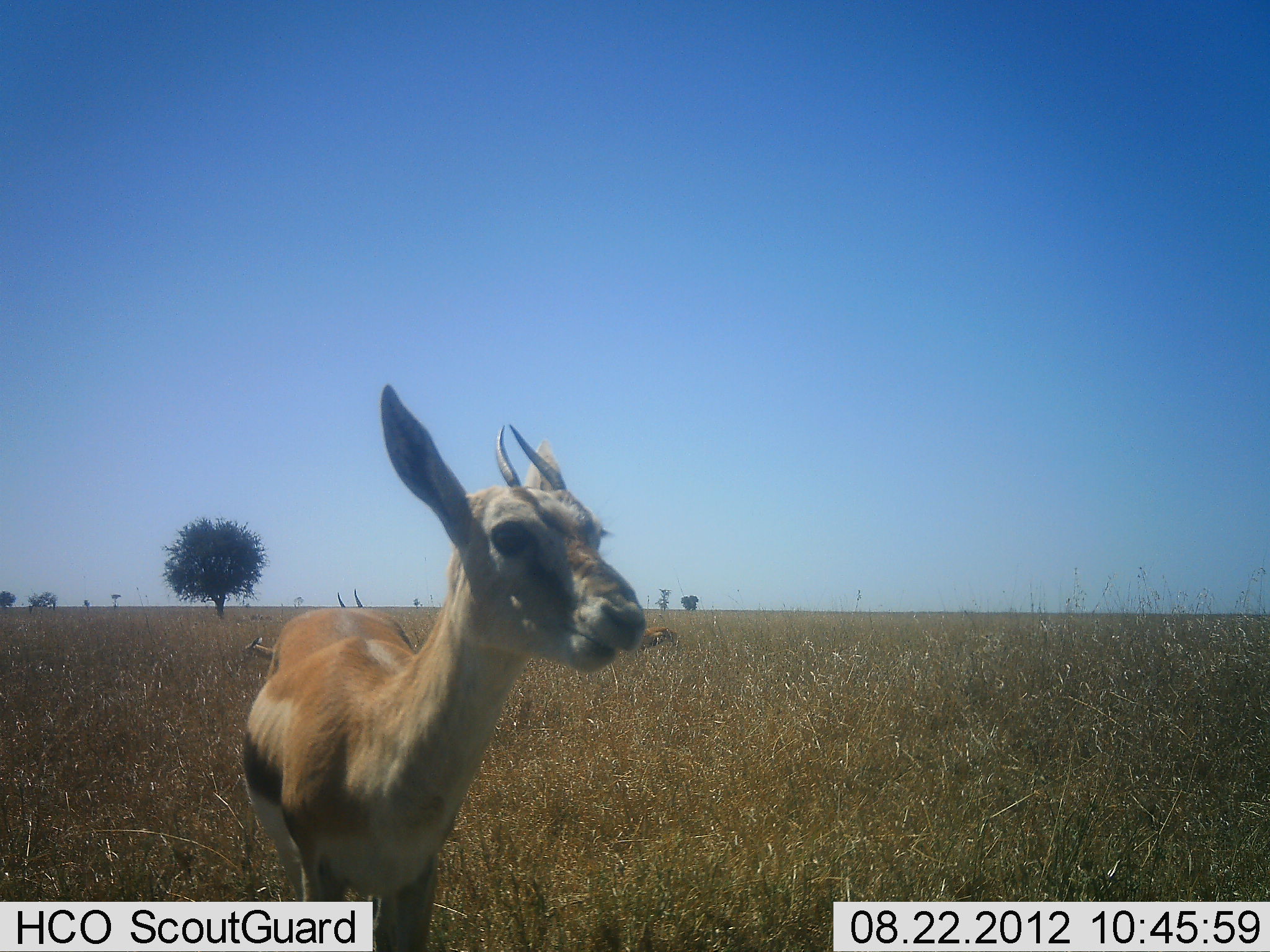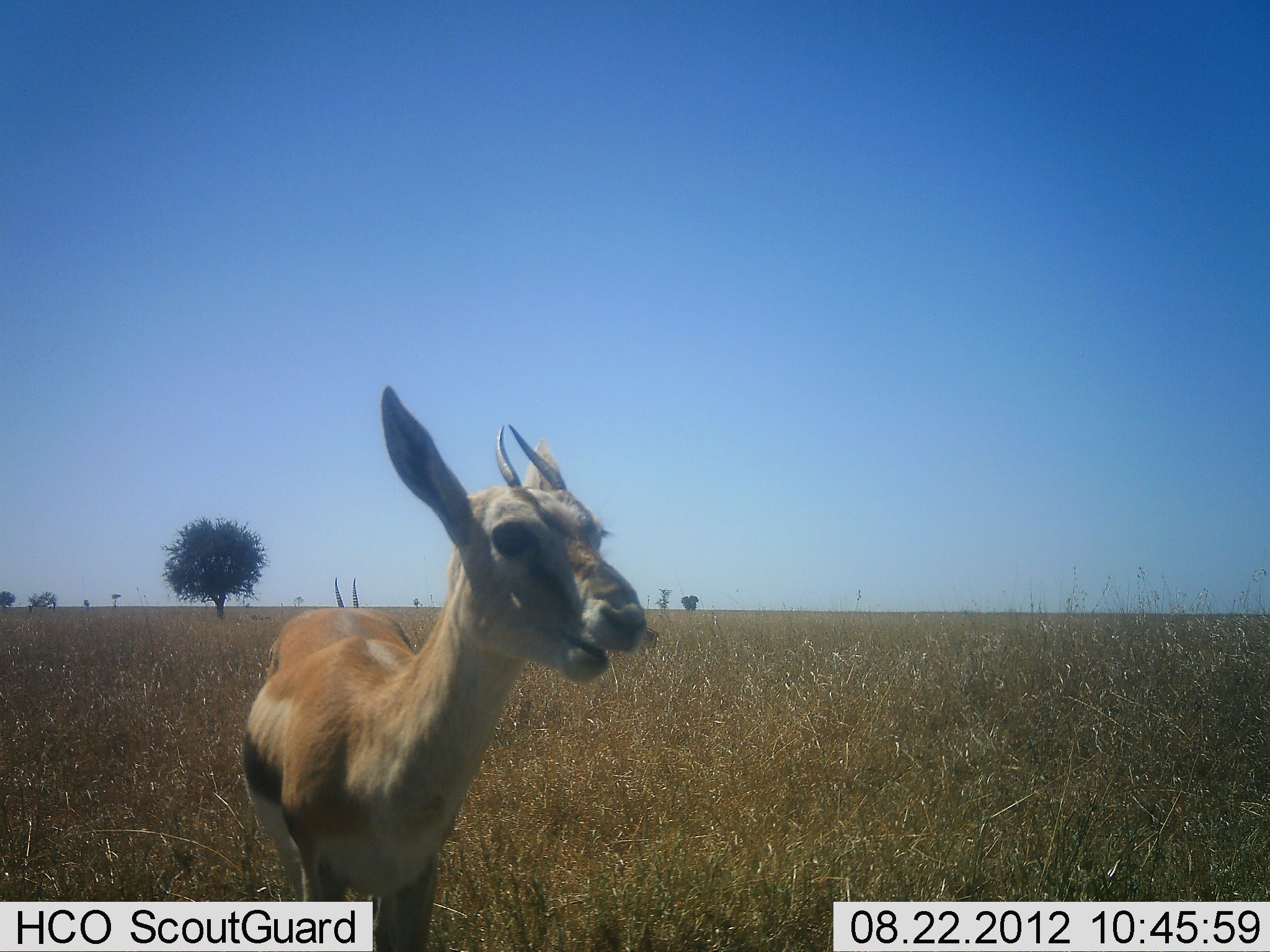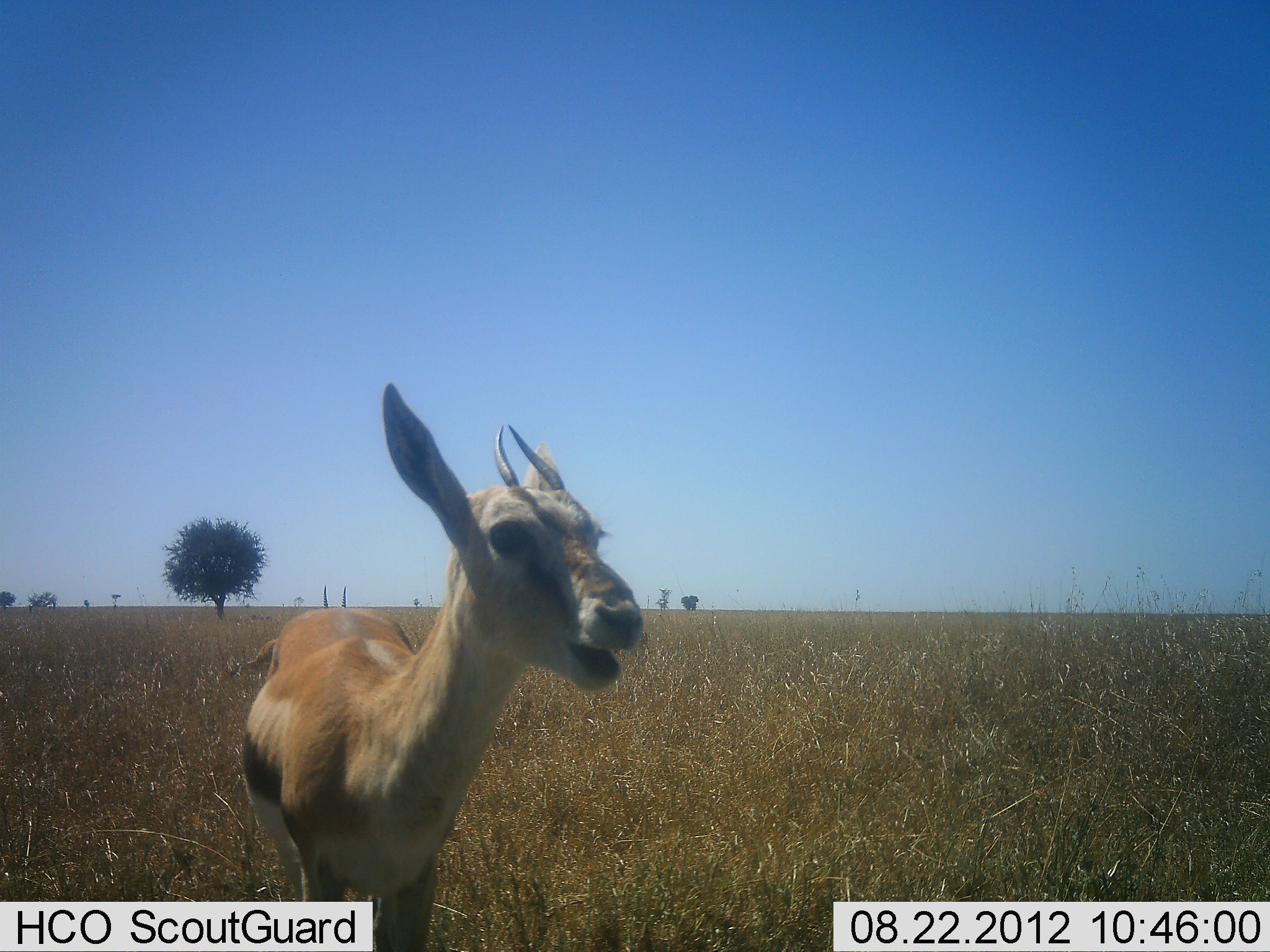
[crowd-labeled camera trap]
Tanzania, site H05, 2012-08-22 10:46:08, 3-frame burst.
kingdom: Animalia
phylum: Chordata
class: Mammalia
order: Artiodactyla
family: Bovidae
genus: Eudorcas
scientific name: Eudorcas thomsonii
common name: thomson's gazelle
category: gazellethomsons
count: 2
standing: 80%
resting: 0%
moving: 10%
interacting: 0%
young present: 0%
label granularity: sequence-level